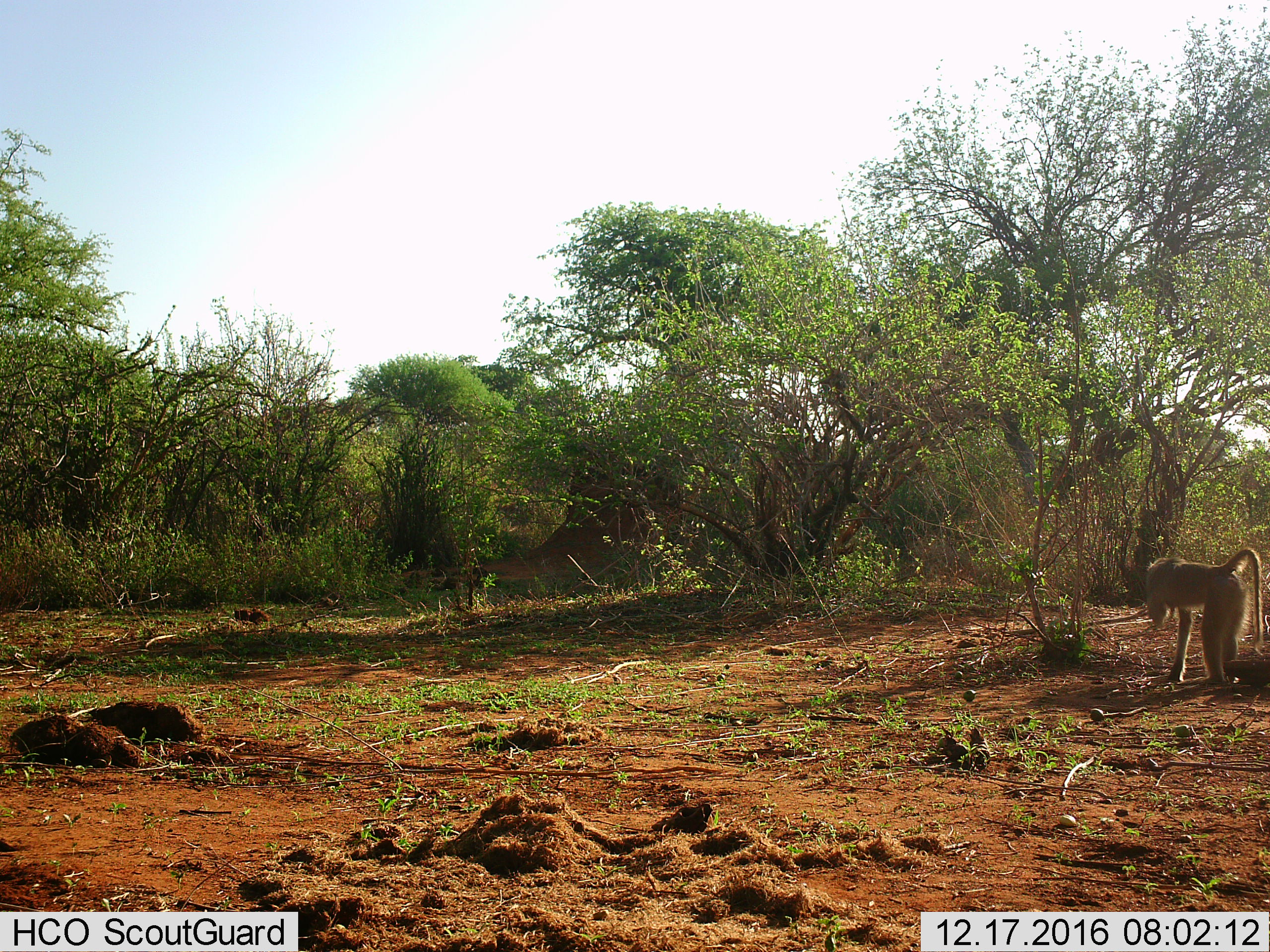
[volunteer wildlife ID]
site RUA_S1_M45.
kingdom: Animalia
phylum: Chordata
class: Mammalia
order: Primates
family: Cercopithecidae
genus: Papio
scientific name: Papio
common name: baboon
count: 1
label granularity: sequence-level